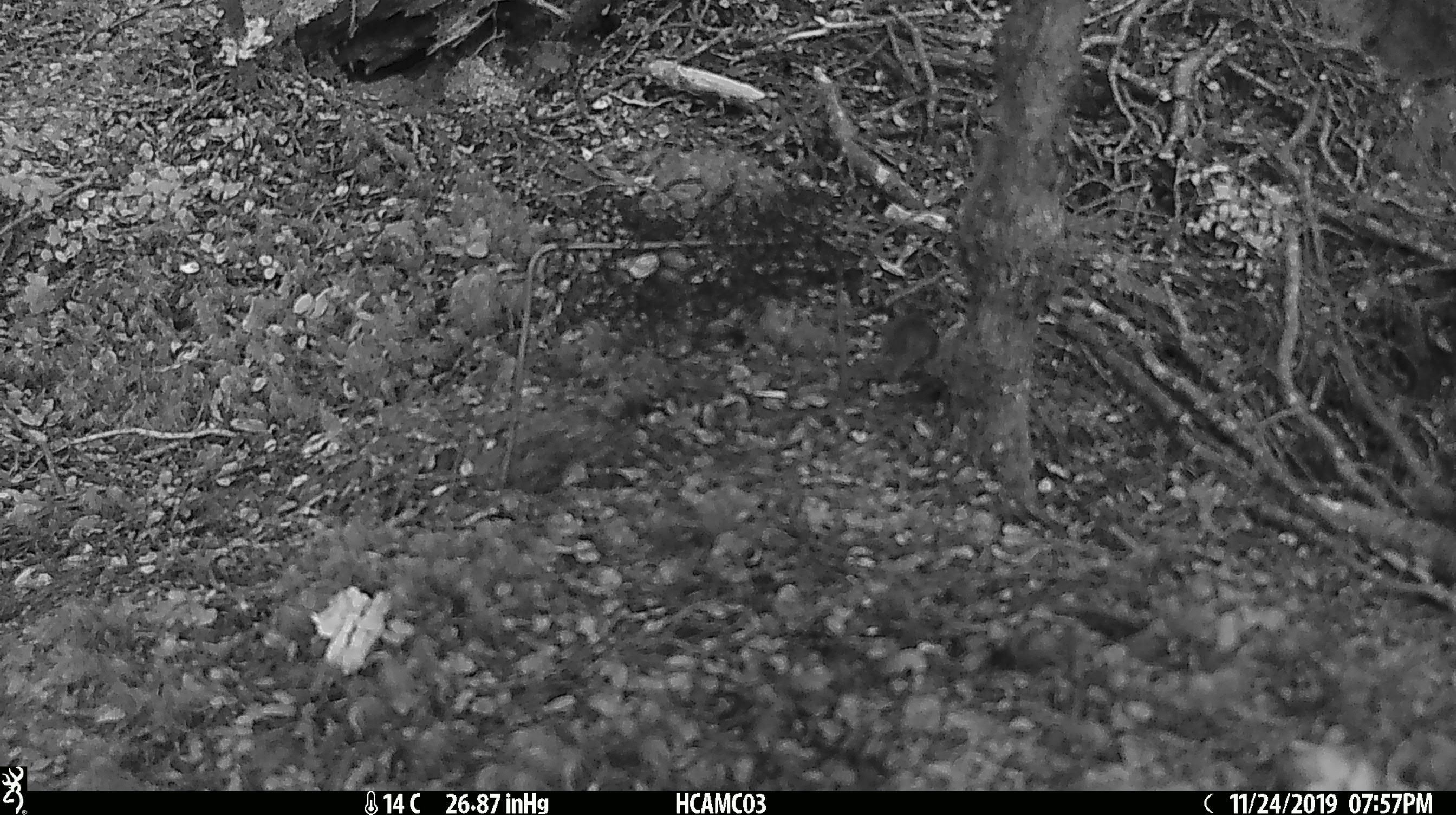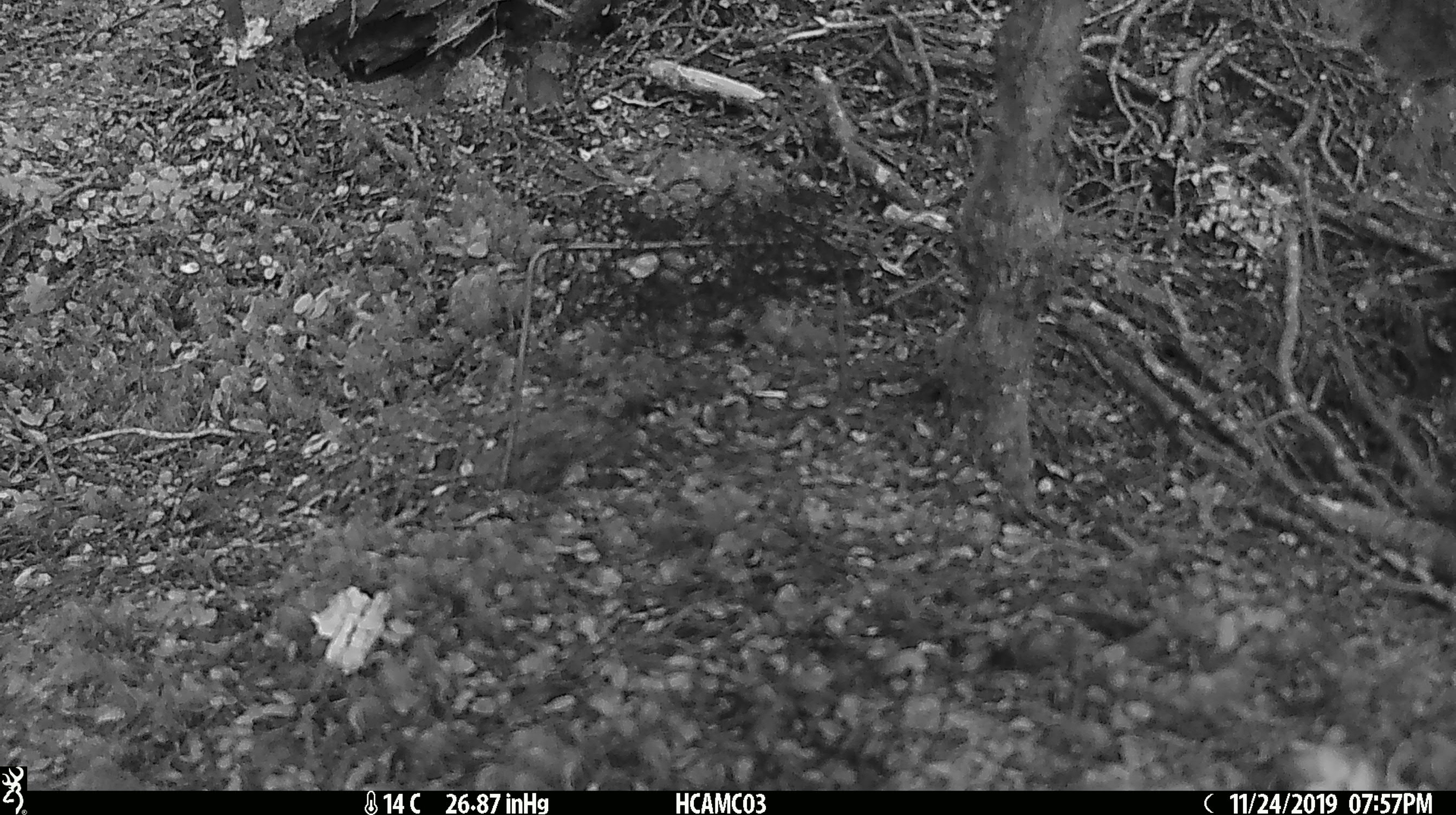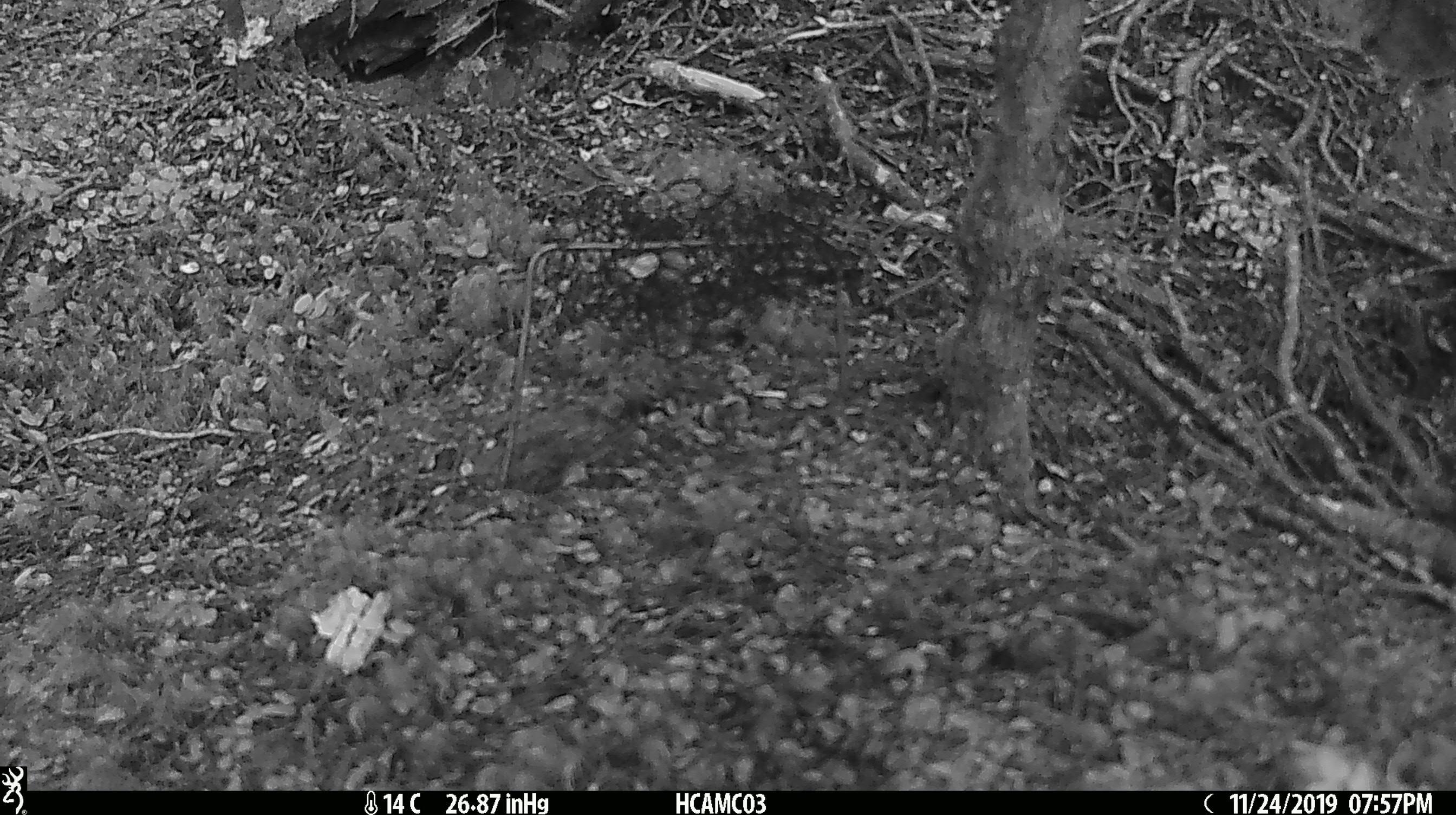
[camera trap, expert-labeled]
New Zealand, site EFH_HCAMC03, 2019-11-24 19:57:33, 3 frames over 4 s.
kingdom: Animalia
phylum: Chordata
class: Mammalia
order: Rodentia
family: Muridae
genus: Mus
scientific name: Mus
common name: mouse